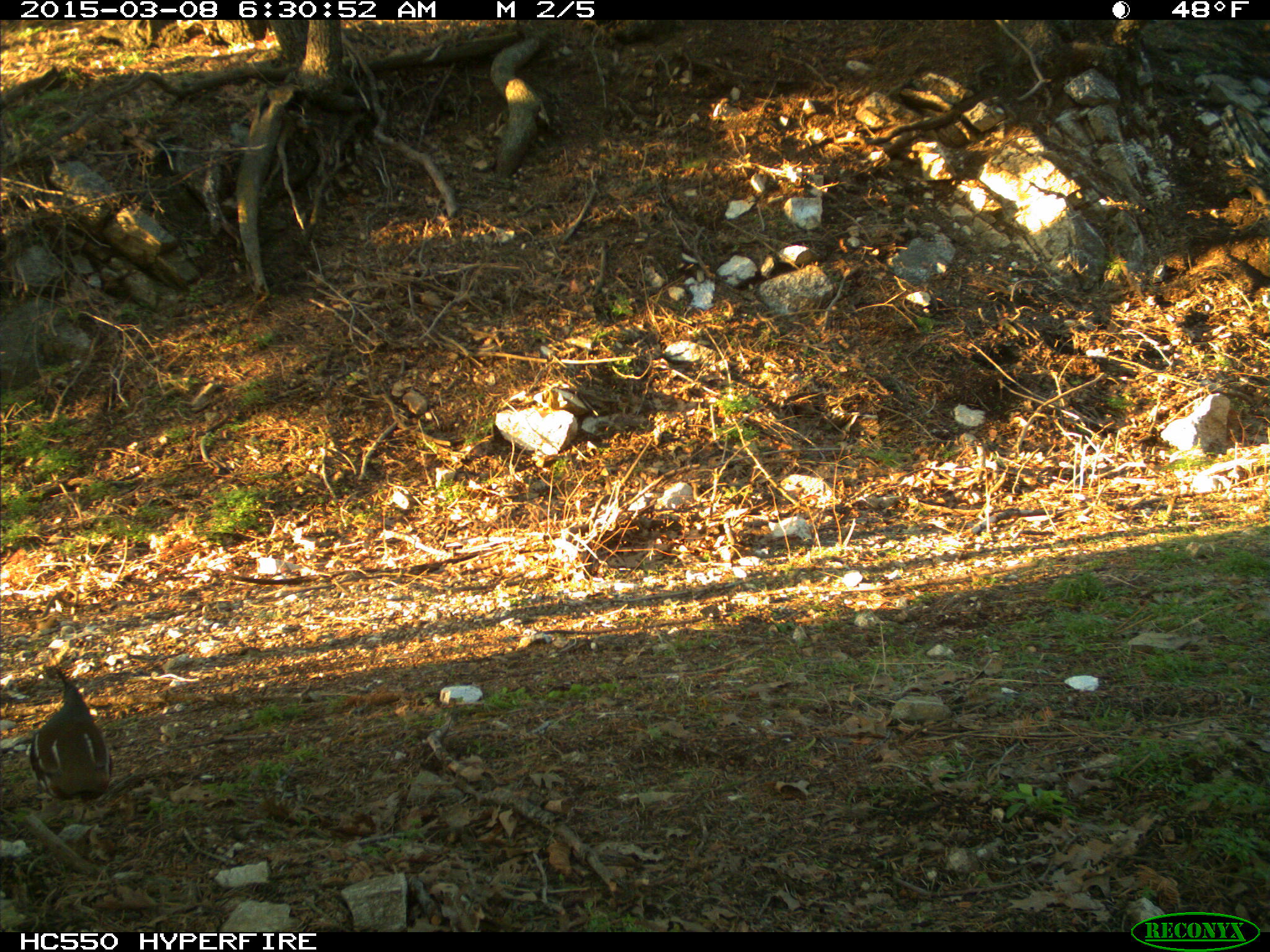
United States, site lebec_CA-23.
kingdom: Animalia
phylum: Chordata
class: Aves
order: Galliformes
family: Odontophoridae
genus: Callipepla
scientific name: Callipepla californica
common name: california quail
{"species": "Callipepla californica (california quail)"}